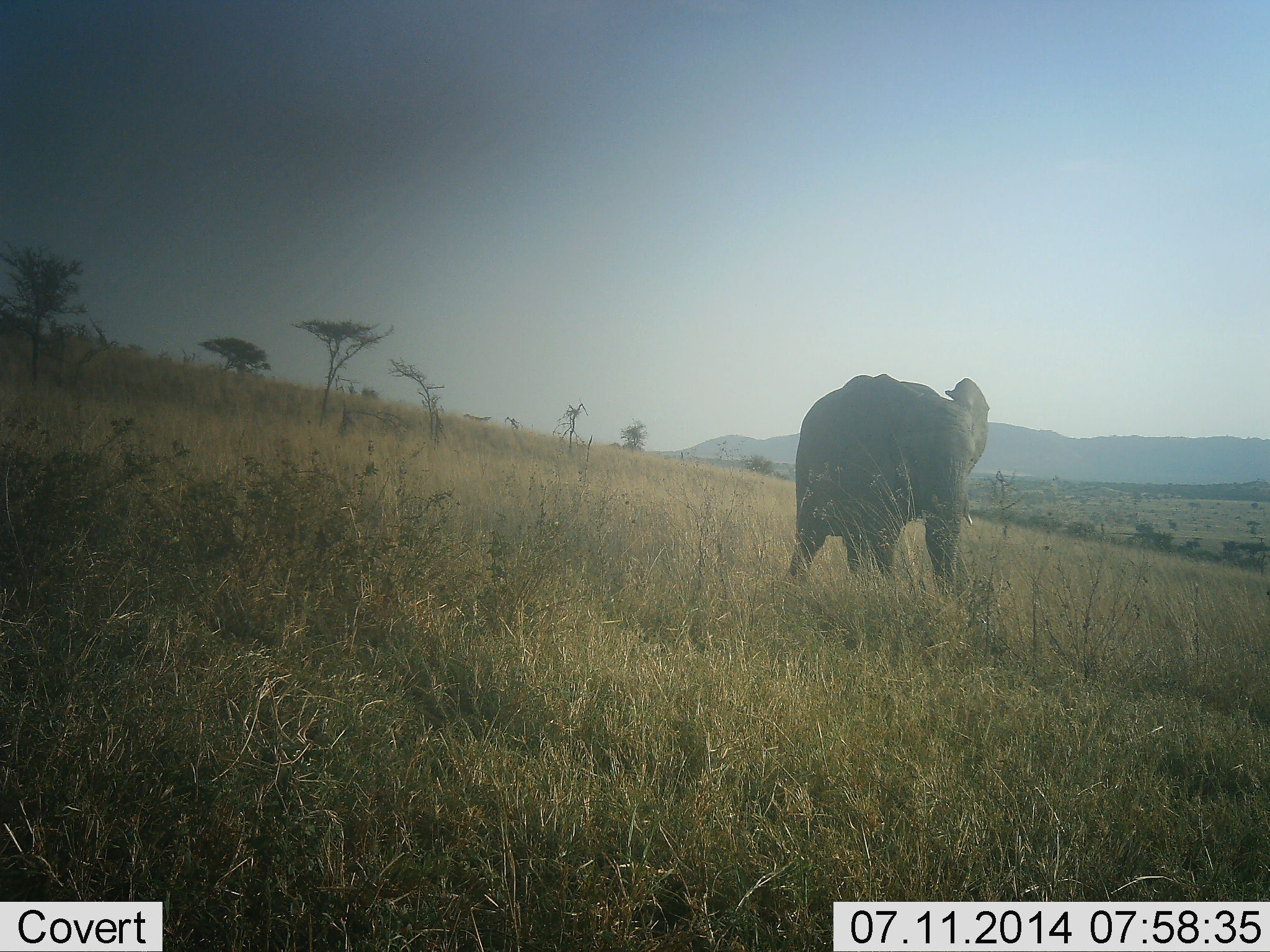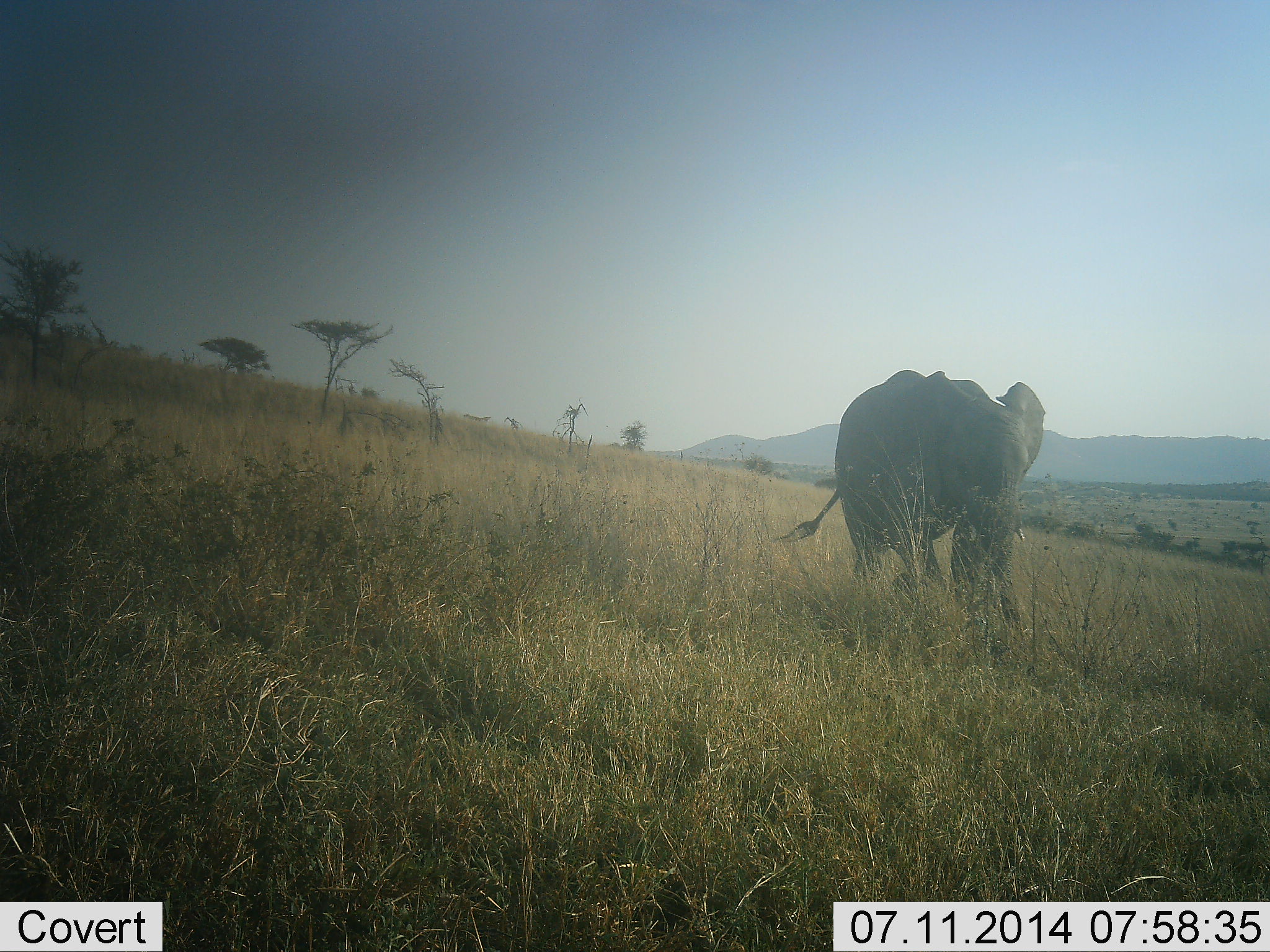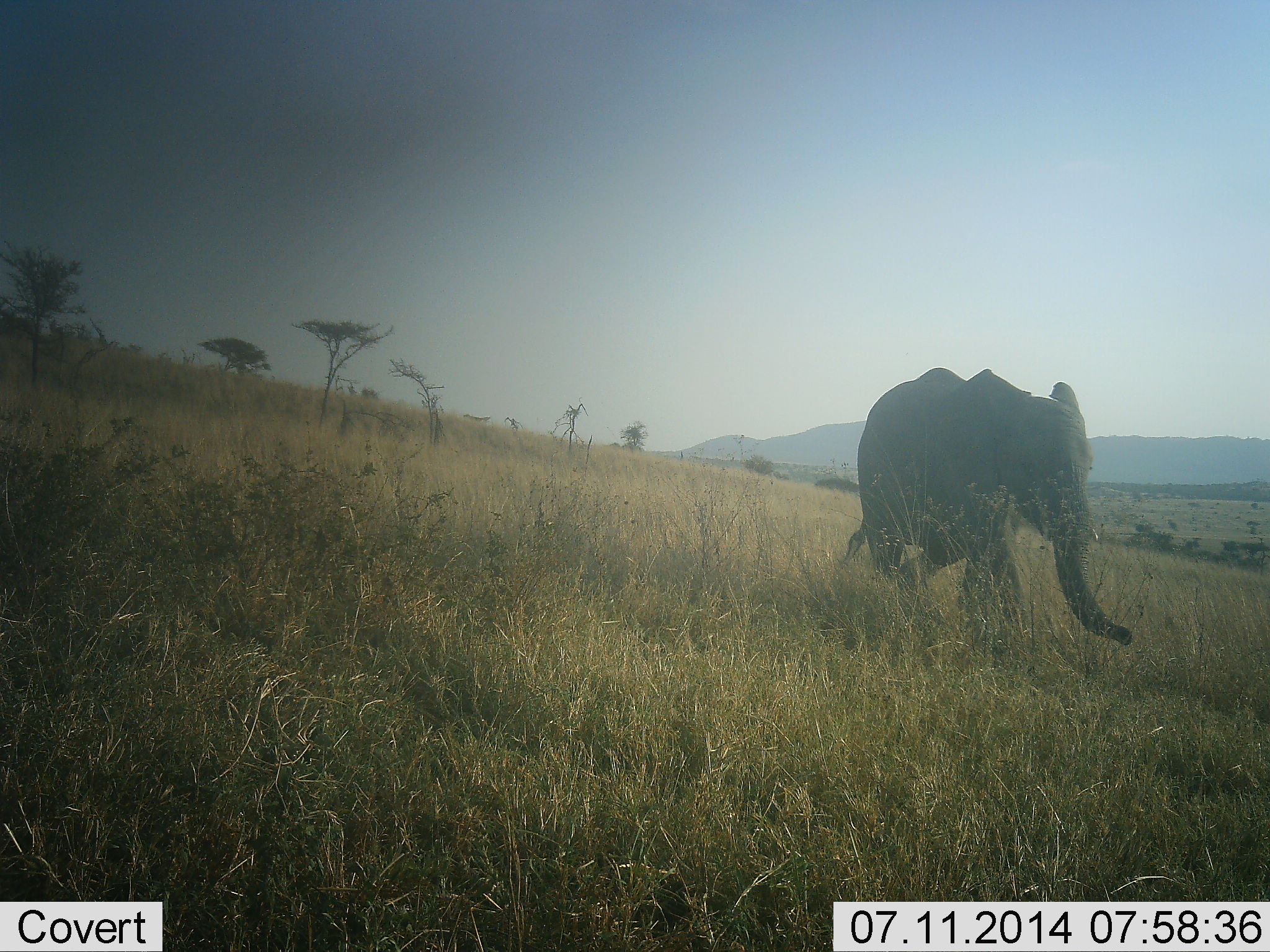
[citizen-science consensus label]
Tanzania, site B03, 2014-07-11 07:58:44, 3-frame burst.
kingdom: Animalia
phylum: Chordata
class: Mammalia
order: Proboscidea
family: Elephantidae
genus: Loxodonta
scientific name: Loxodonta africana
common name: african bush elephant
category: elephant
Elephant (african bush elephant) (Loxodonta africana), count 1. Behavior (volunteer vote fractions): standing 10%, resting 0%, moving 90%, interacting 0%. Young present (vote fraction): 0%. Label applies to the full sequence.